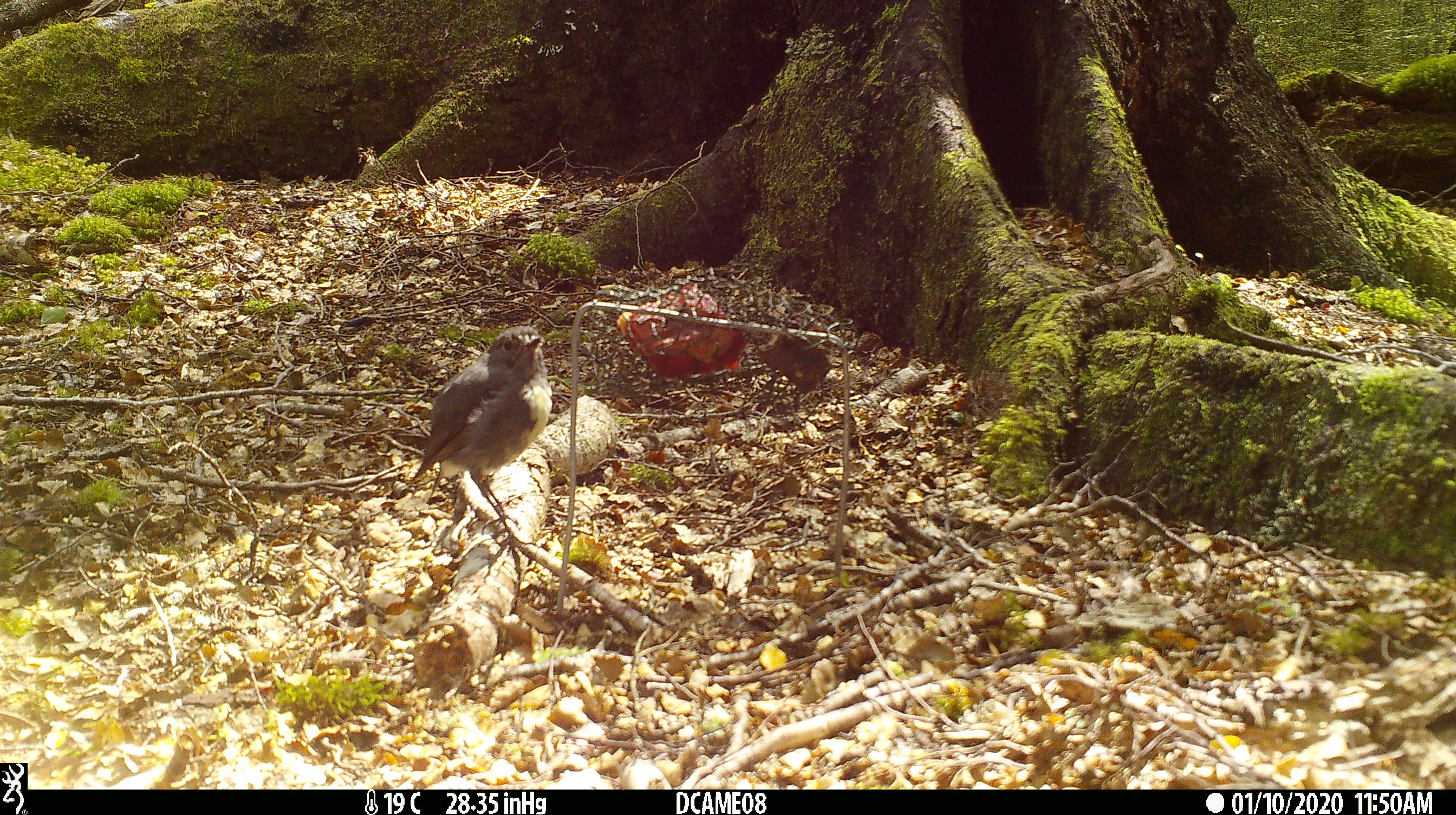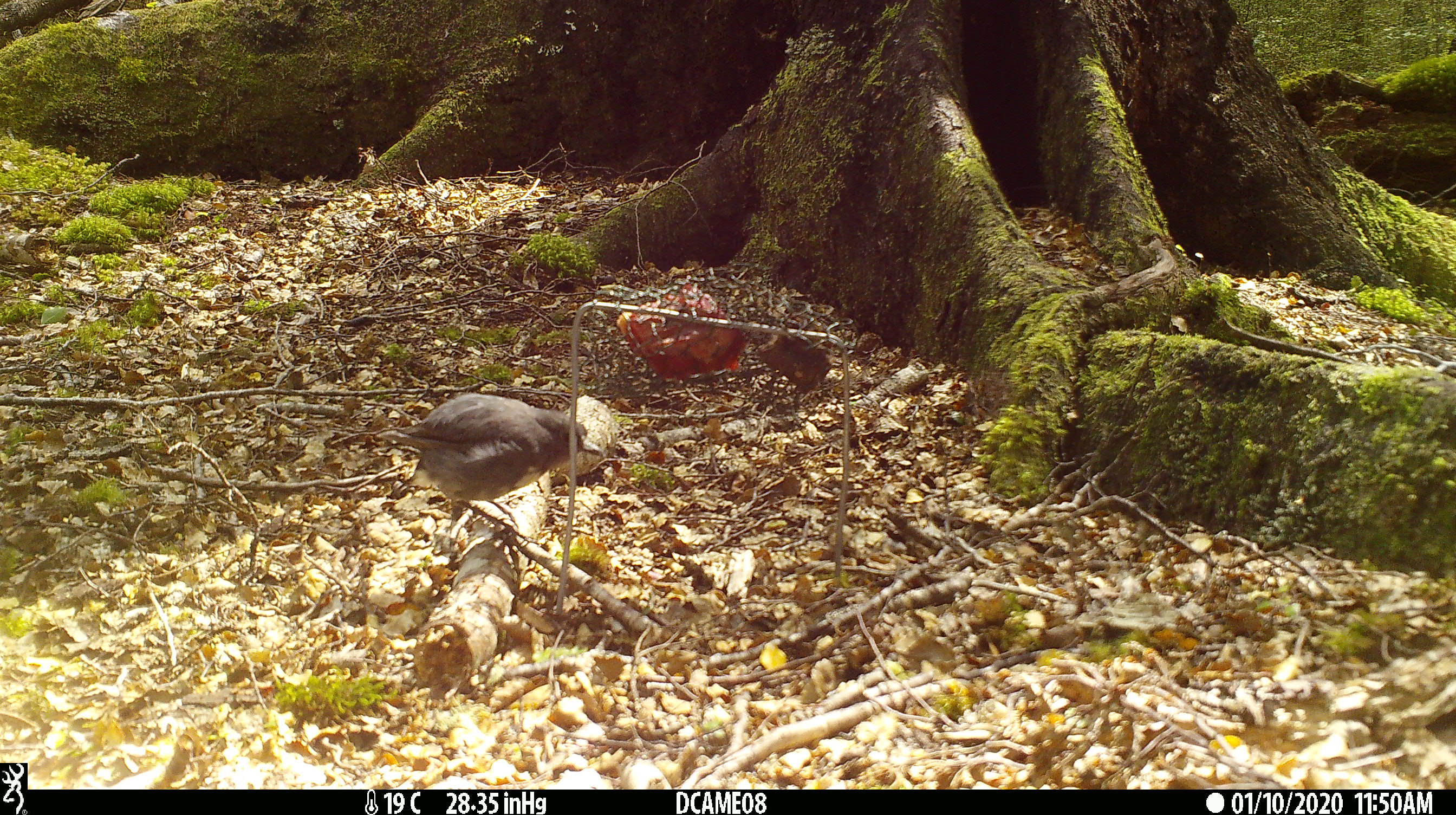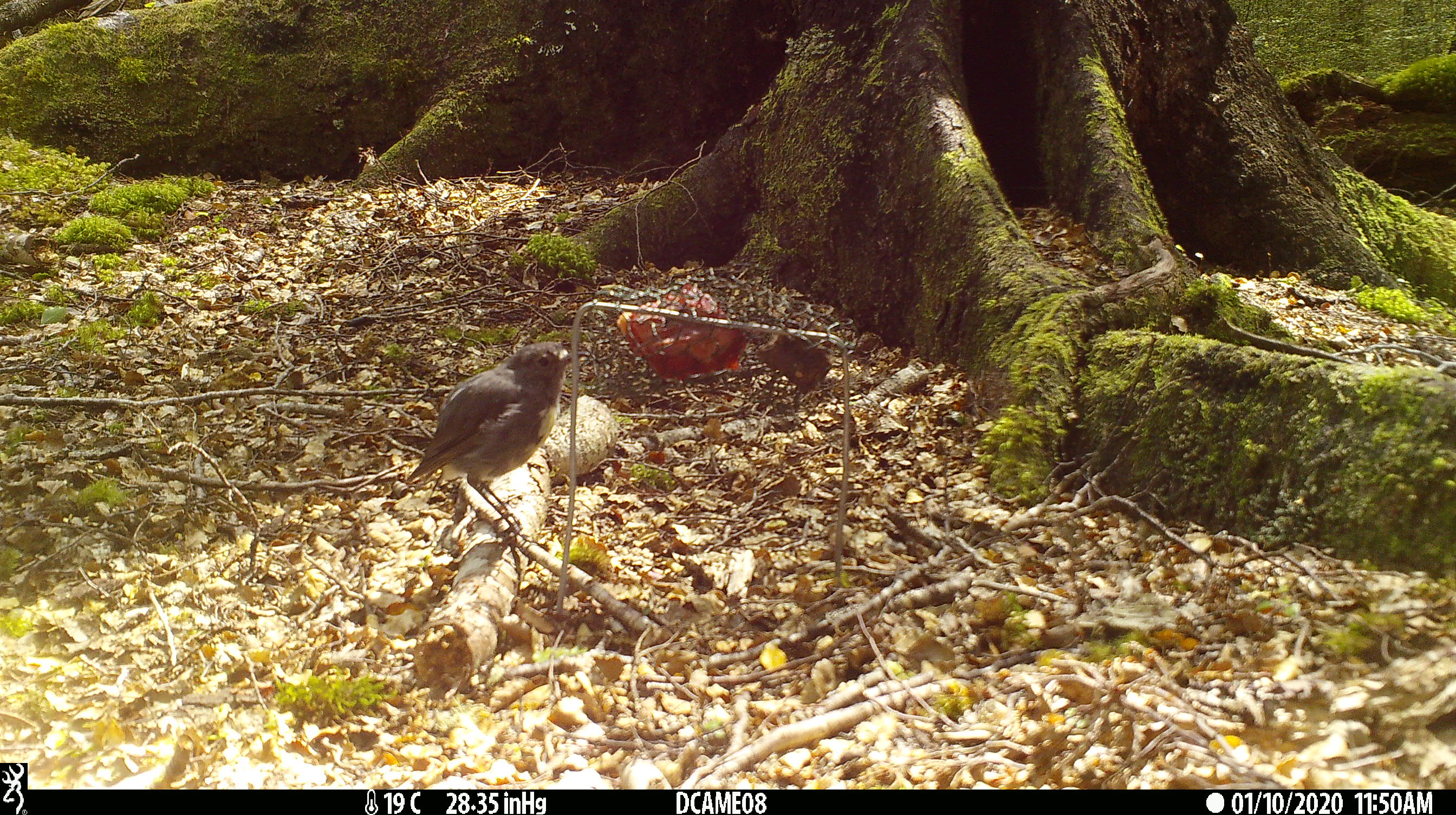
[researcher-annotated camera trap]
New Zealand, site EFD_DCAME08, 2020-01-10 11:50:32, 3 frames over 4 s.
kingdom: Animalia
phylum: Chordata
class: Aves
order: Passeriformes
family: Petroicidae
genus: Petroica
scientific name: Petroica australis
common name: new zealand robin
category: robin